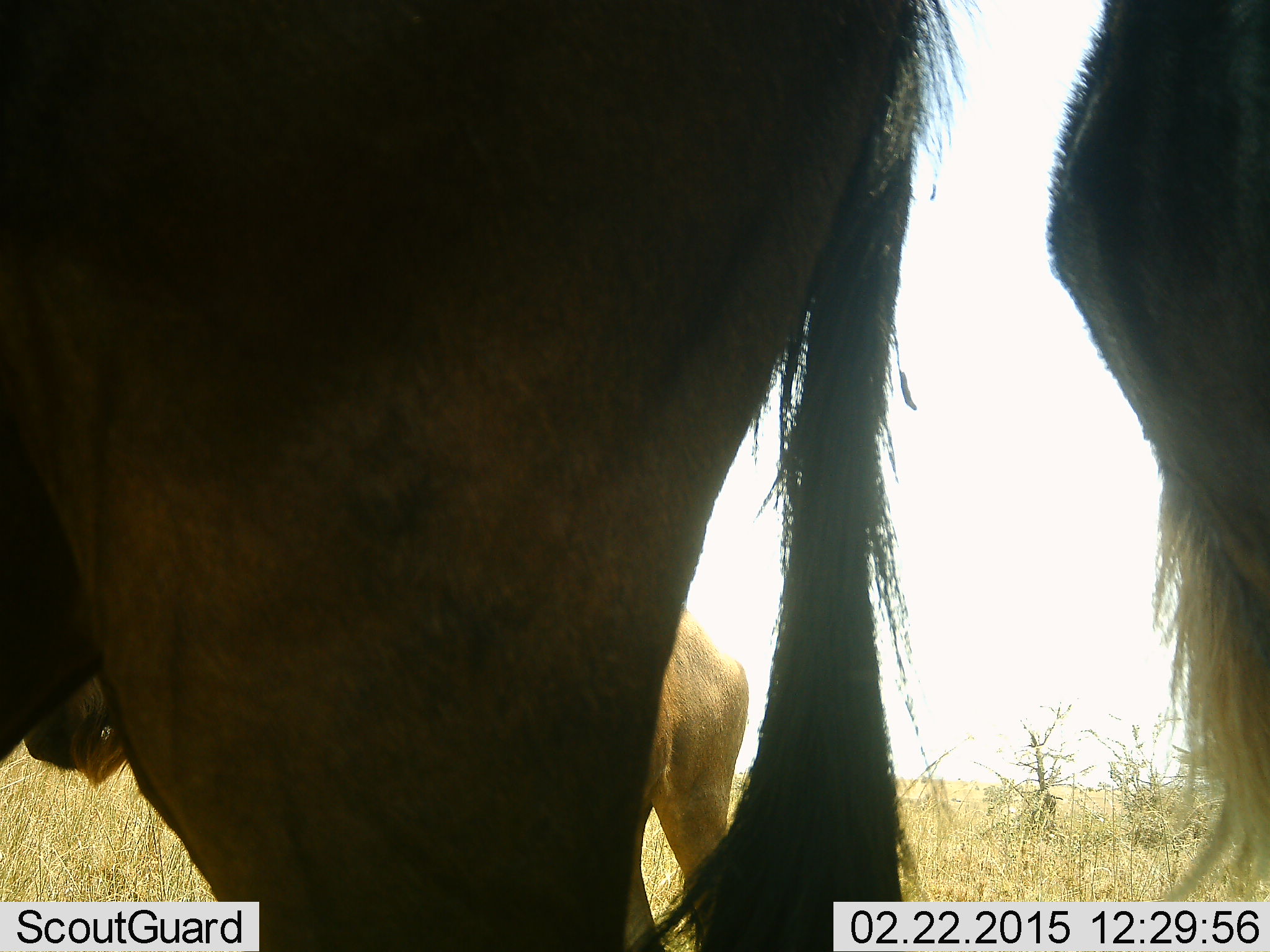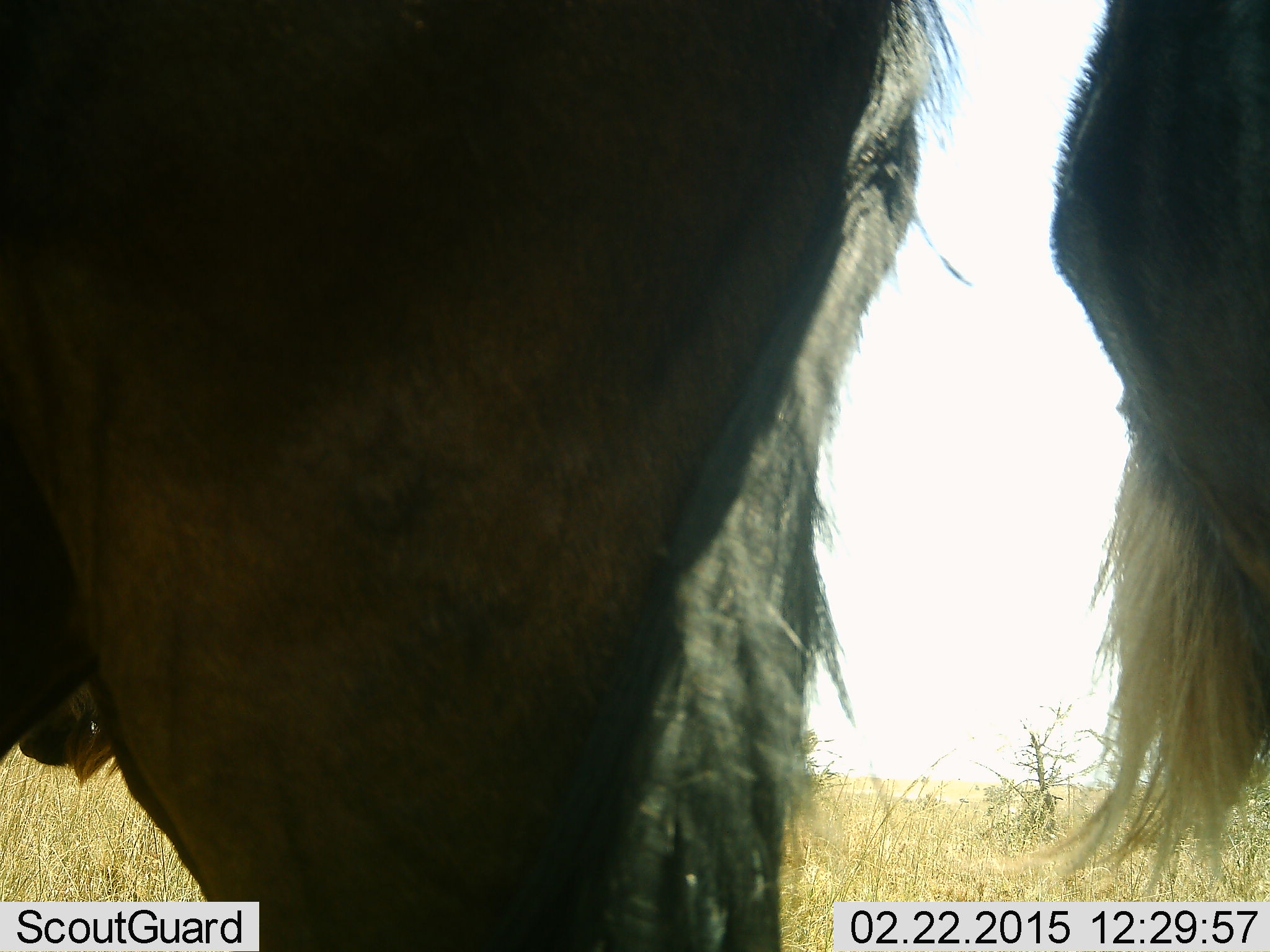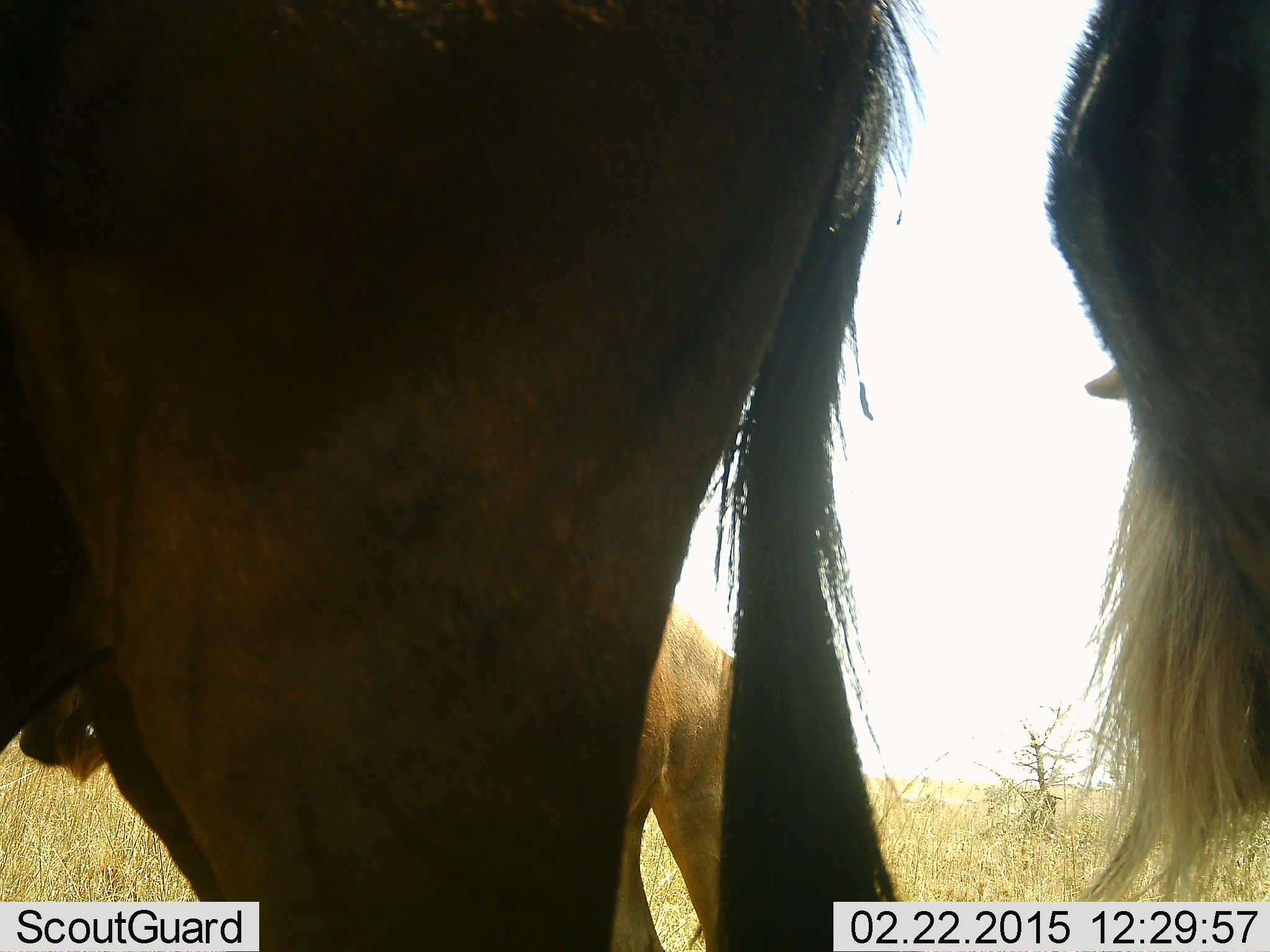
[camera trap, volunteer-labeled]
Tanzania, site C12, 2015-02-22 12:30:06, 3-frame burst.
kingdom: Animalia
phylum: Chordata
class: Mammalia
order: Artiodactyla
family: Bovidae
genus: Connochaetes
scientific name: Connochaetes taurinus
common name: blue wildebeest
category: wildebeest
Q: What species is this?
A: Wildebeest (blue wildebeest) (Connochaetes taurinus).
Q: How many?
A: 3.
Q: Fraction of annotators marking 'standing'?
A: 90%.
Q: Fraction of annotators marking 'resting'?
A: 0%.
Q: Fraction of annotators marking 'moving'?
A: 10%.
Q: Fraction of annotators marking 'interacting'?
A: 10%.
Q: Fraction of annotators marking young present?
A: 10%.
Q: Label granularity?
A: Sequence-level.